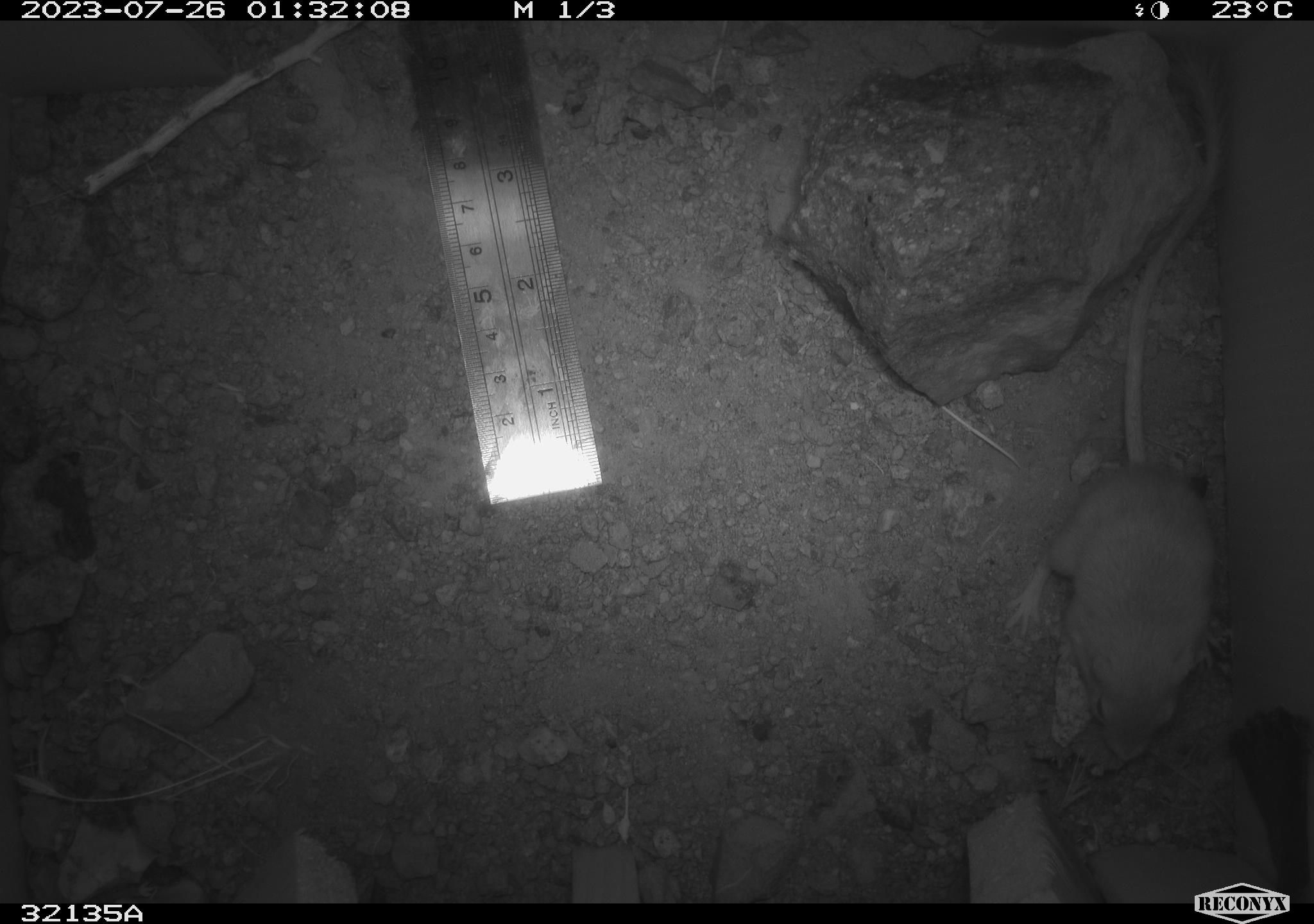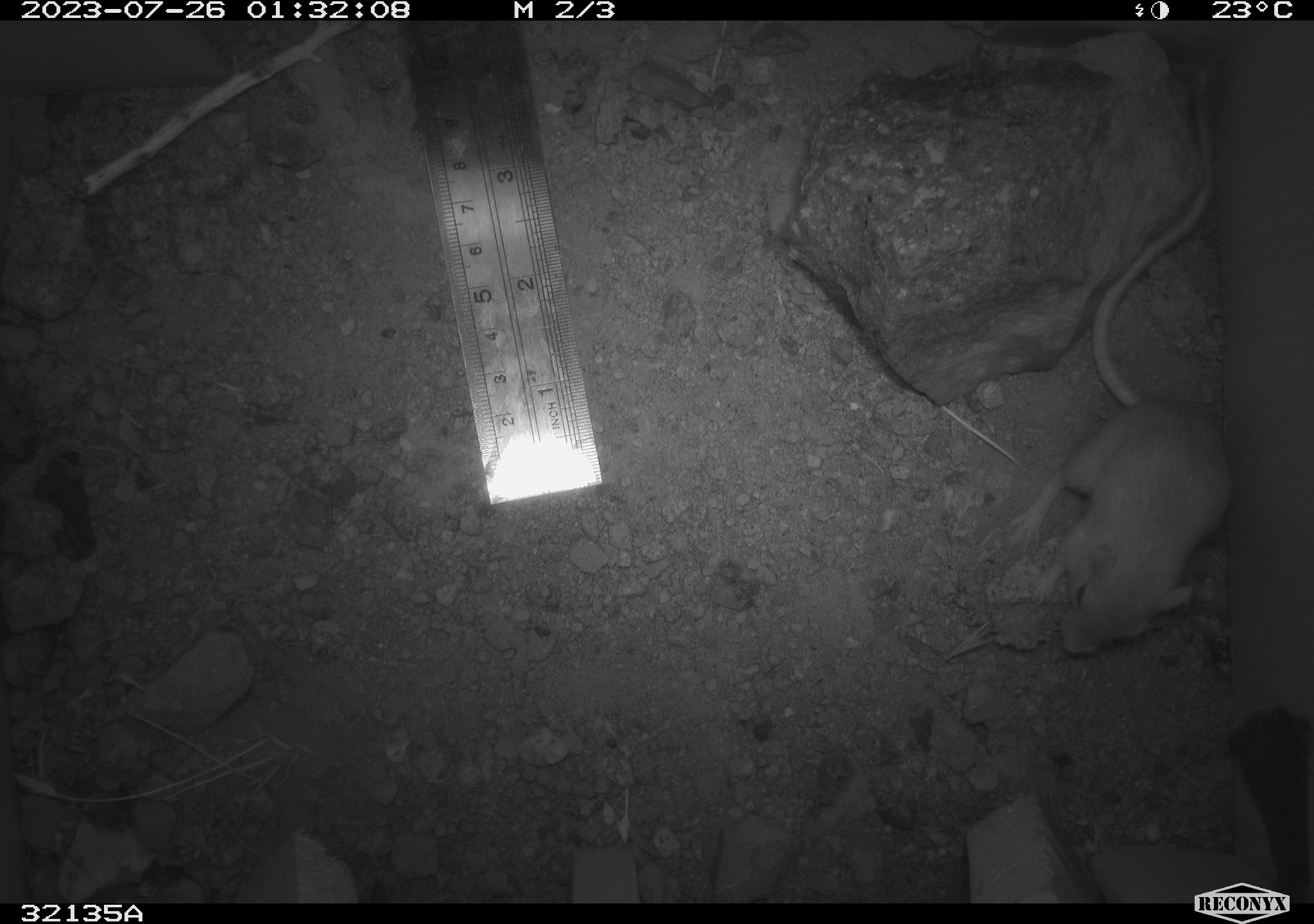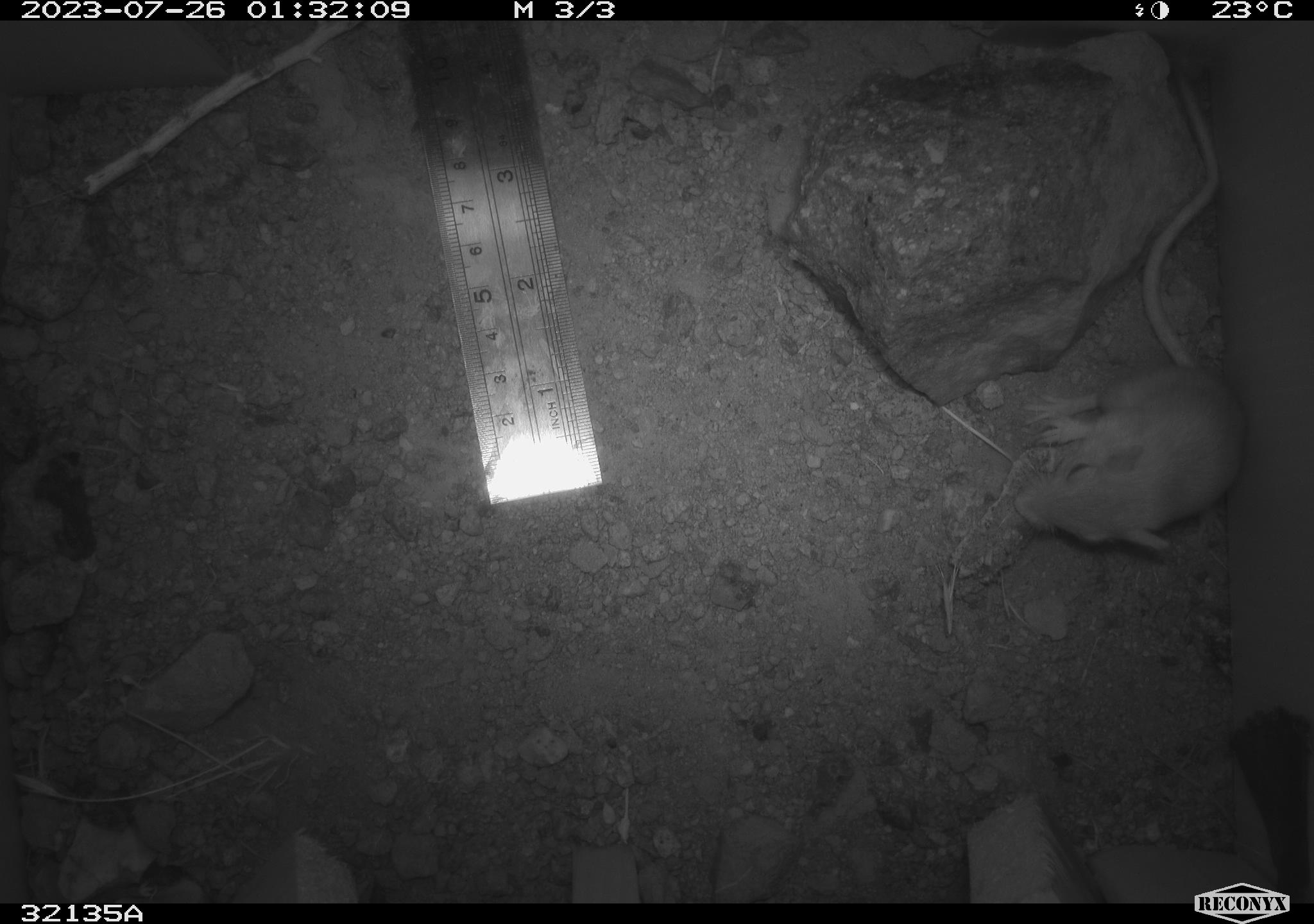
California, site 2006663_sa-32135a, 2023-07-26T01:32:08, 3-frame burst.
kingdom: Animalia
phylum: Chordata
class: Mammalia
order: Rodentia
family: Heteromyidae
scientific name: Heteromyidae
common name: kangaroo rats and pocket mice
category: heteromyidae family